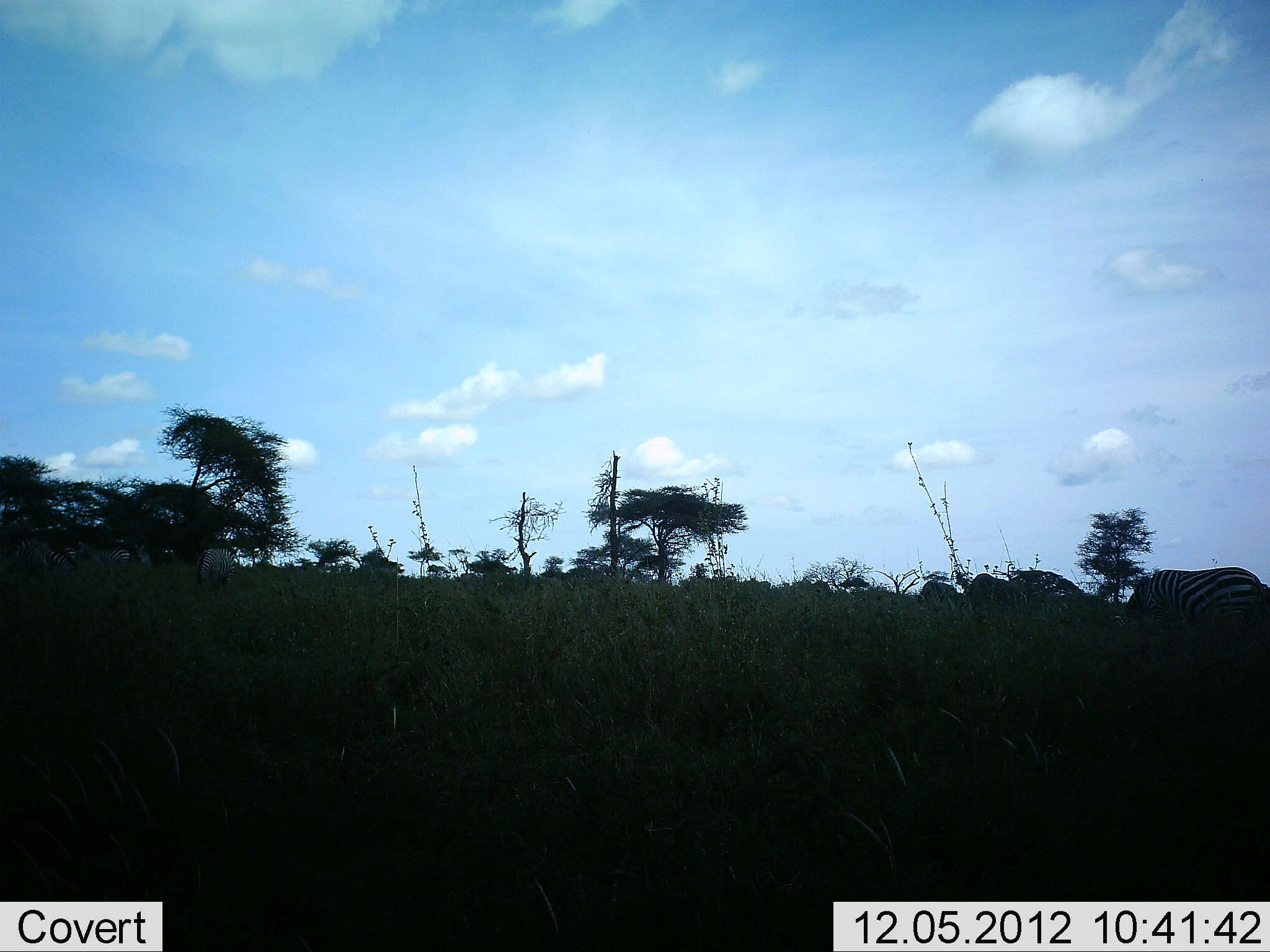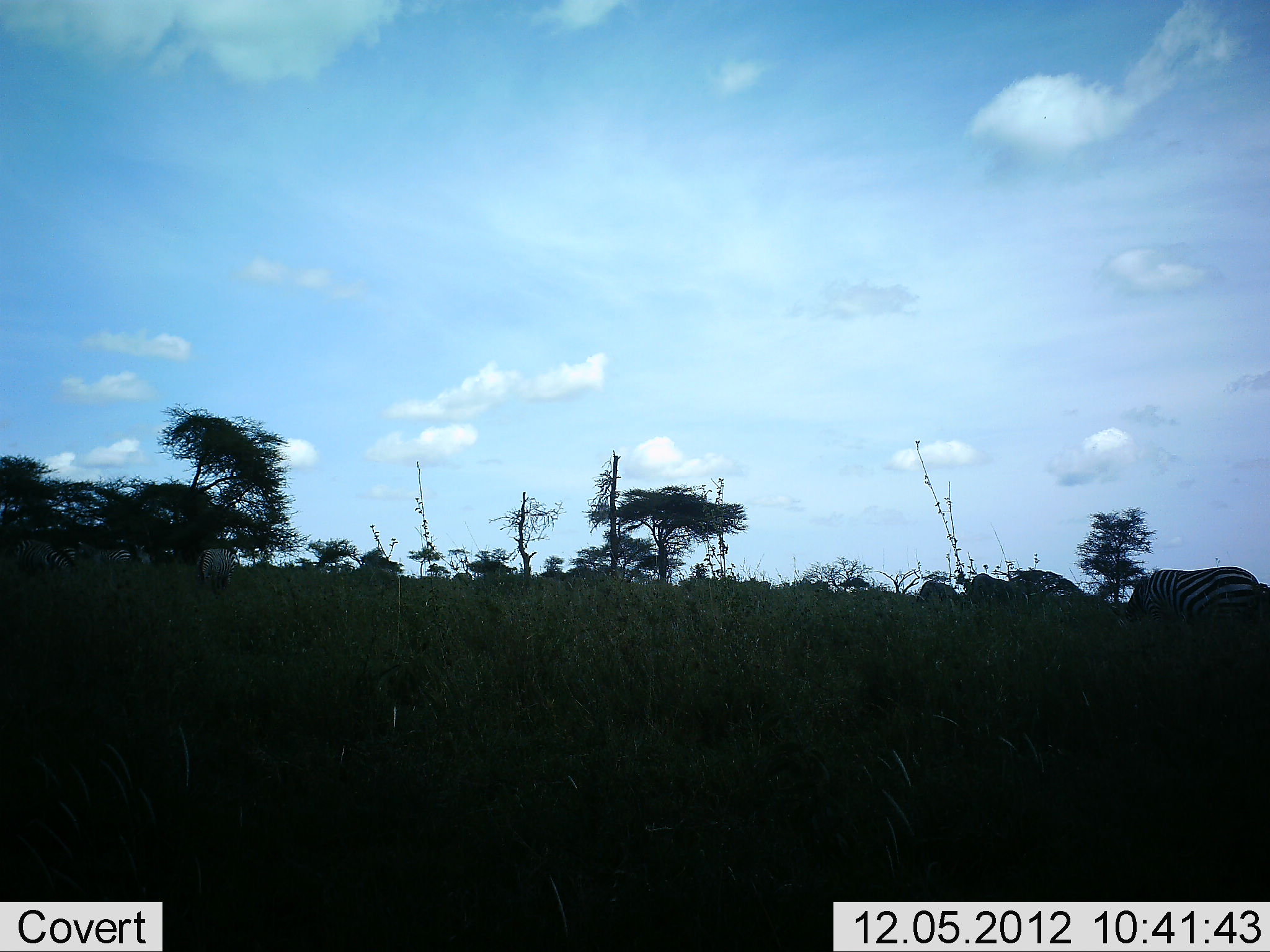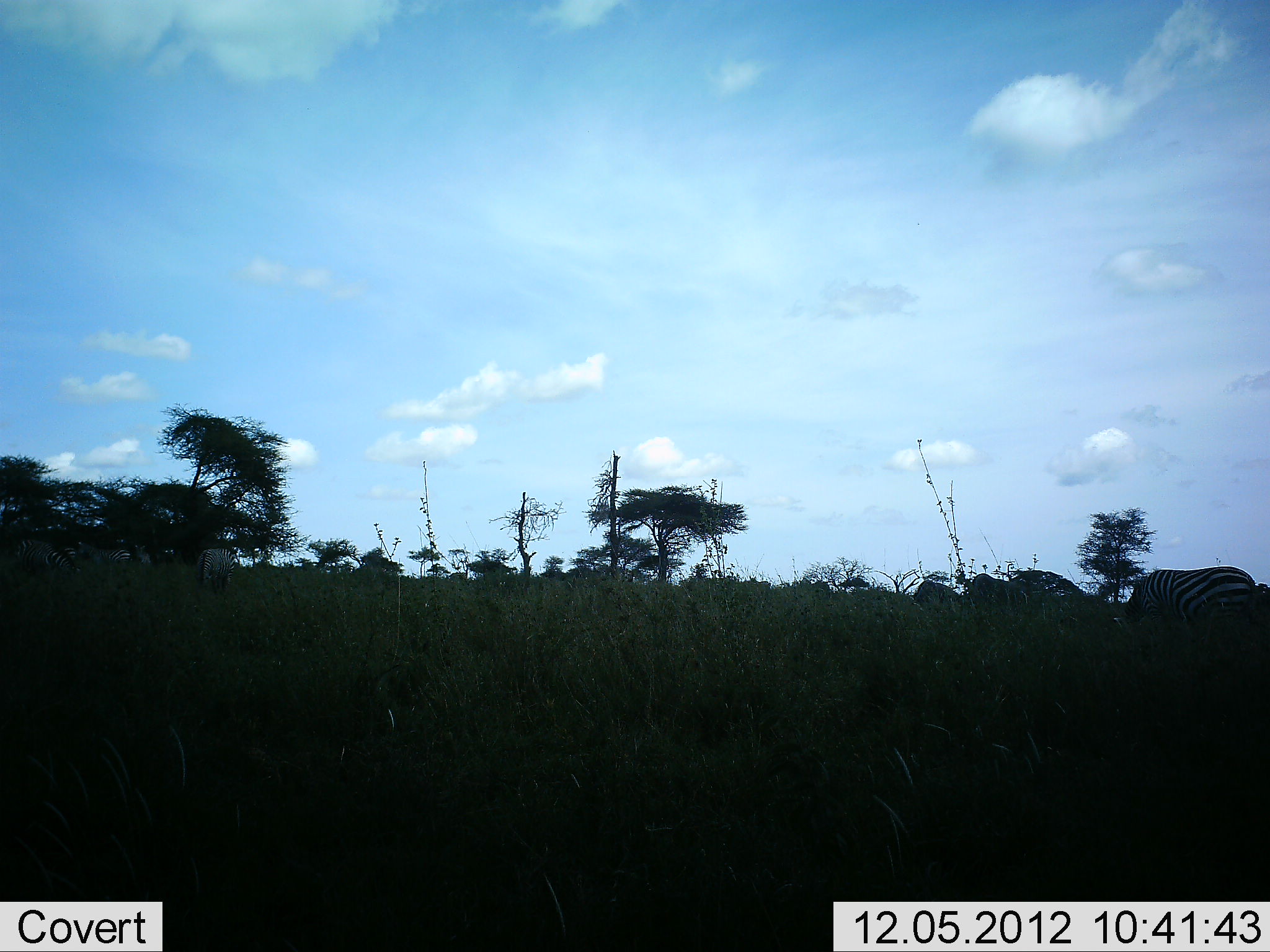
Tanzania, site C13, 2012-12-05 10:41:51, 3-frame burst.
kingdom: Animalia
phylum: Chordata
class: Mammalia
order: Perissodactyla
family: Equidae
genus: Equus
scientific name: Equus quagga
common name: plains zebra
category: zebra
Zebra (plains zebra) (Equus quagga), count 3. Behavior (volunteer vote fractions): standing 40%, resting 10%, moving 10%, interacting 0%. Young present (vote fraction): 0%. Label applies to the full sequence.